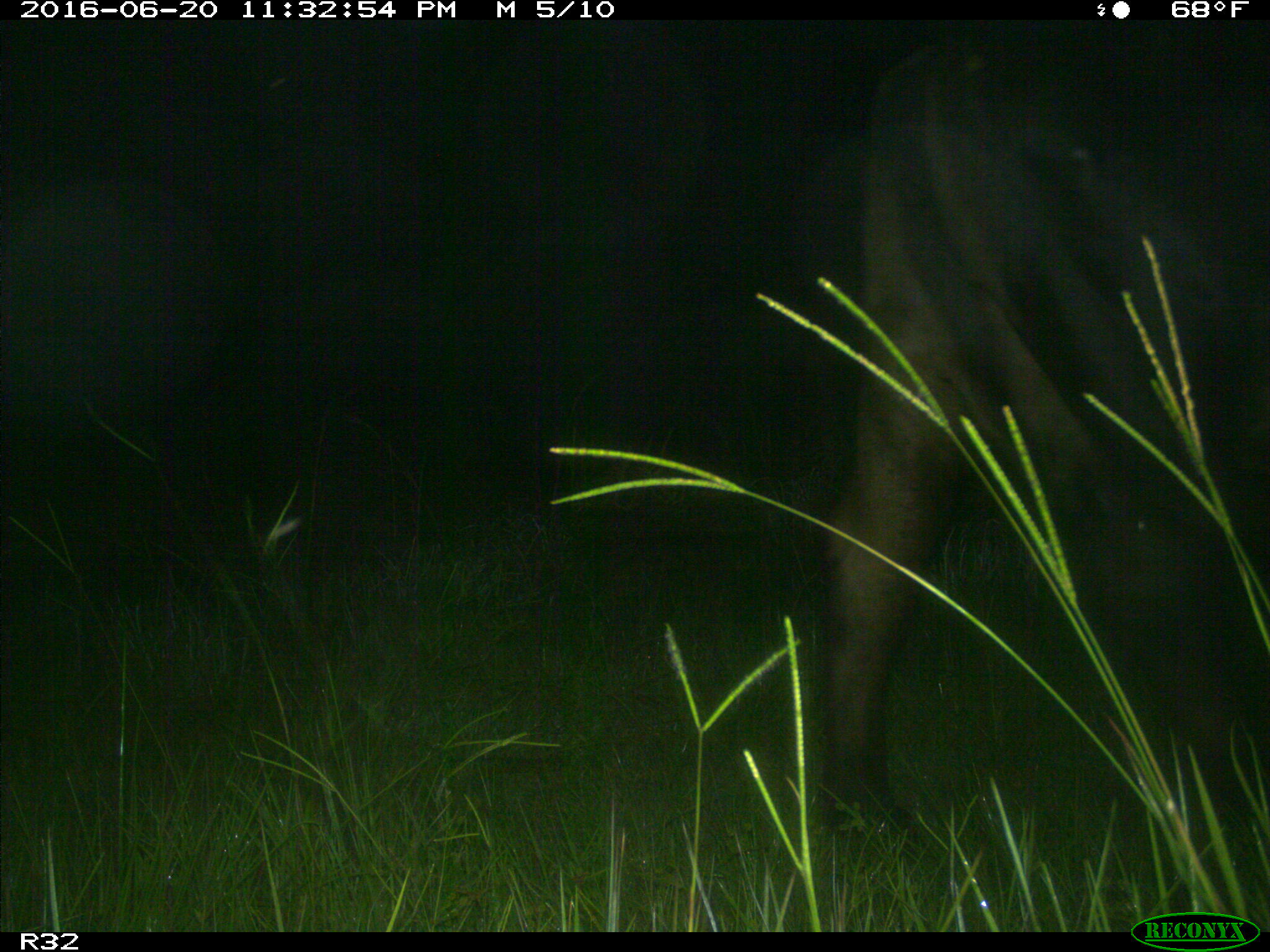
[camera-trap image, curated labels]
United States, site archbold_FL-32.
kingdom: Animalia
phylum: Chordata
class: Mammalia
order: Artiodactyla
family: Bovidae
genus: Bos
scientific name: Bos taurus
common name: domestic cow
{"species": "Bos taurus (domestic cow)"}